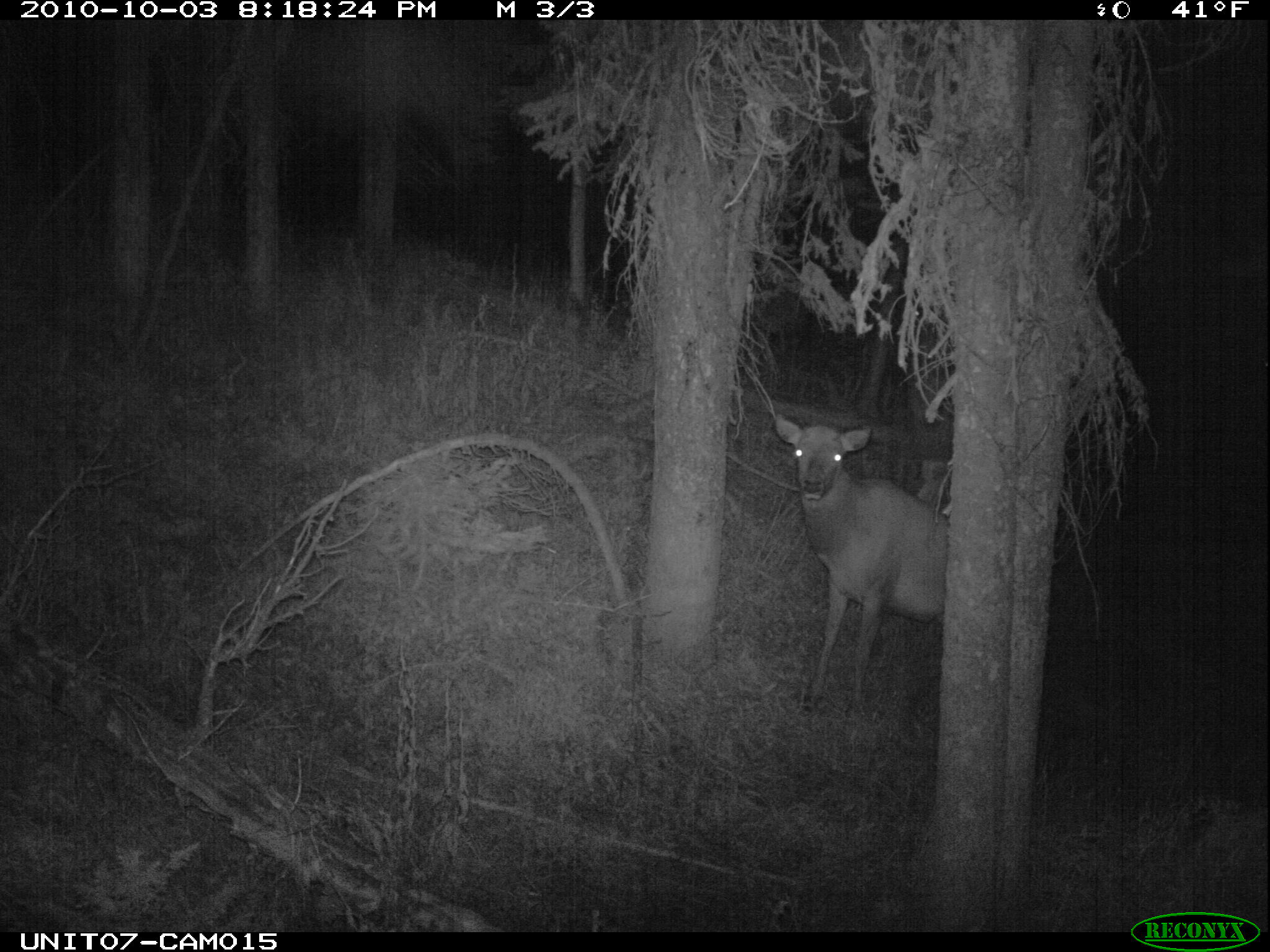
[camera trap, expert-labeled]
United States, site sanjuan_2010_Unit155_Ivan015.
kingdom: Animalia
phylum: Chordata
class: Mammalia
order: Artiodactyla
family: Cervidae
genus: Cervus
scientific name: Cervus elaphus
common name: red deer